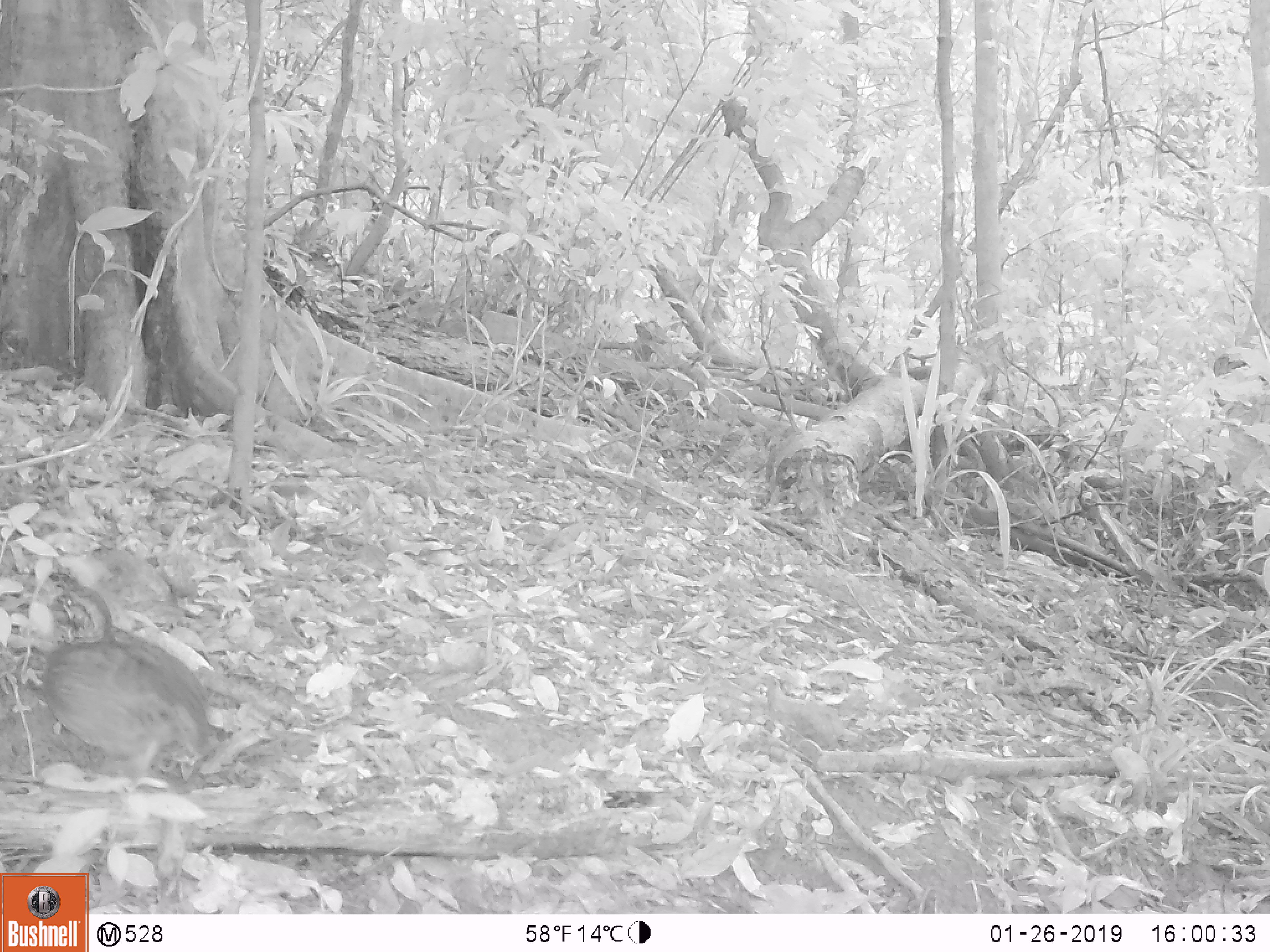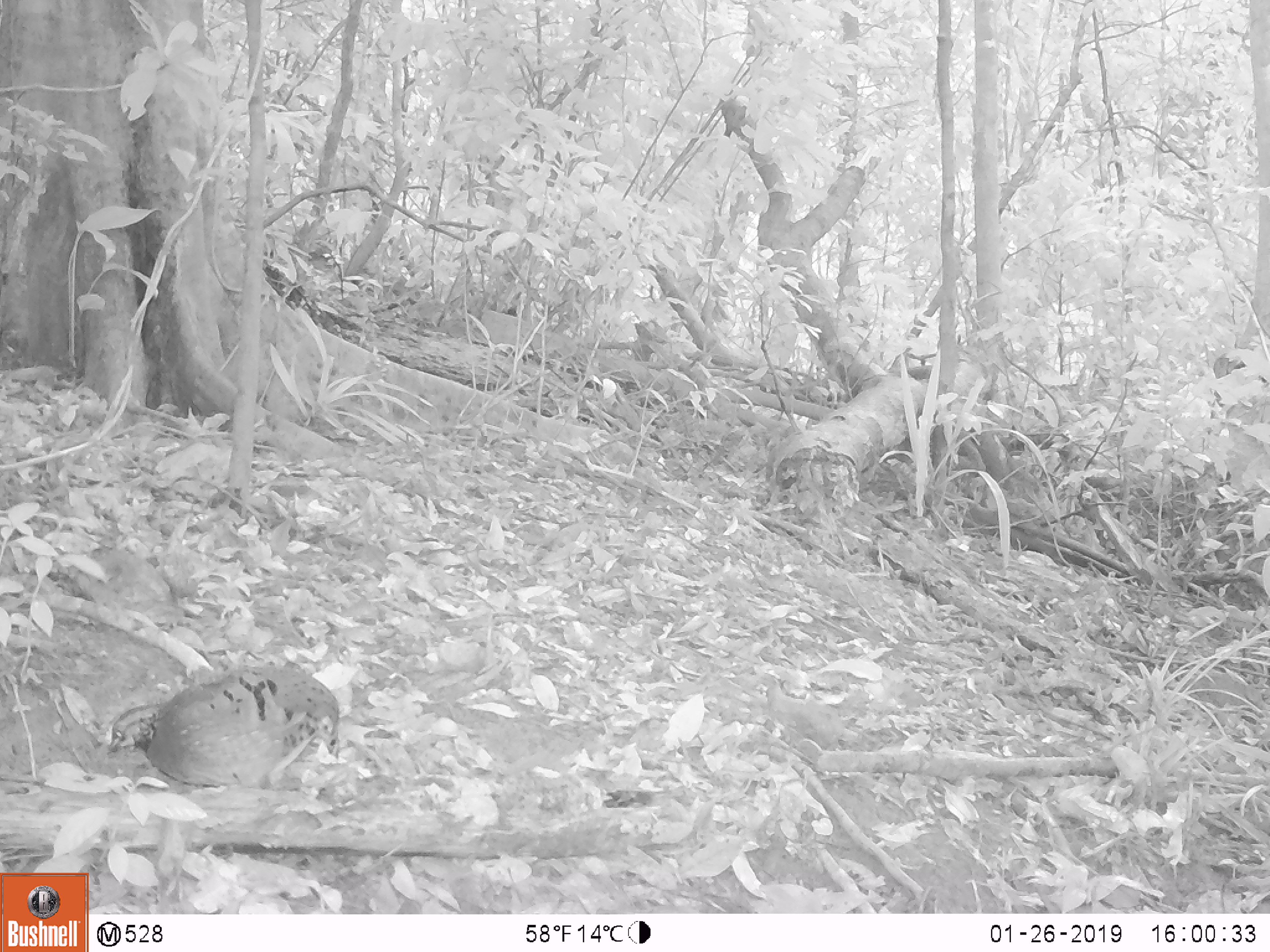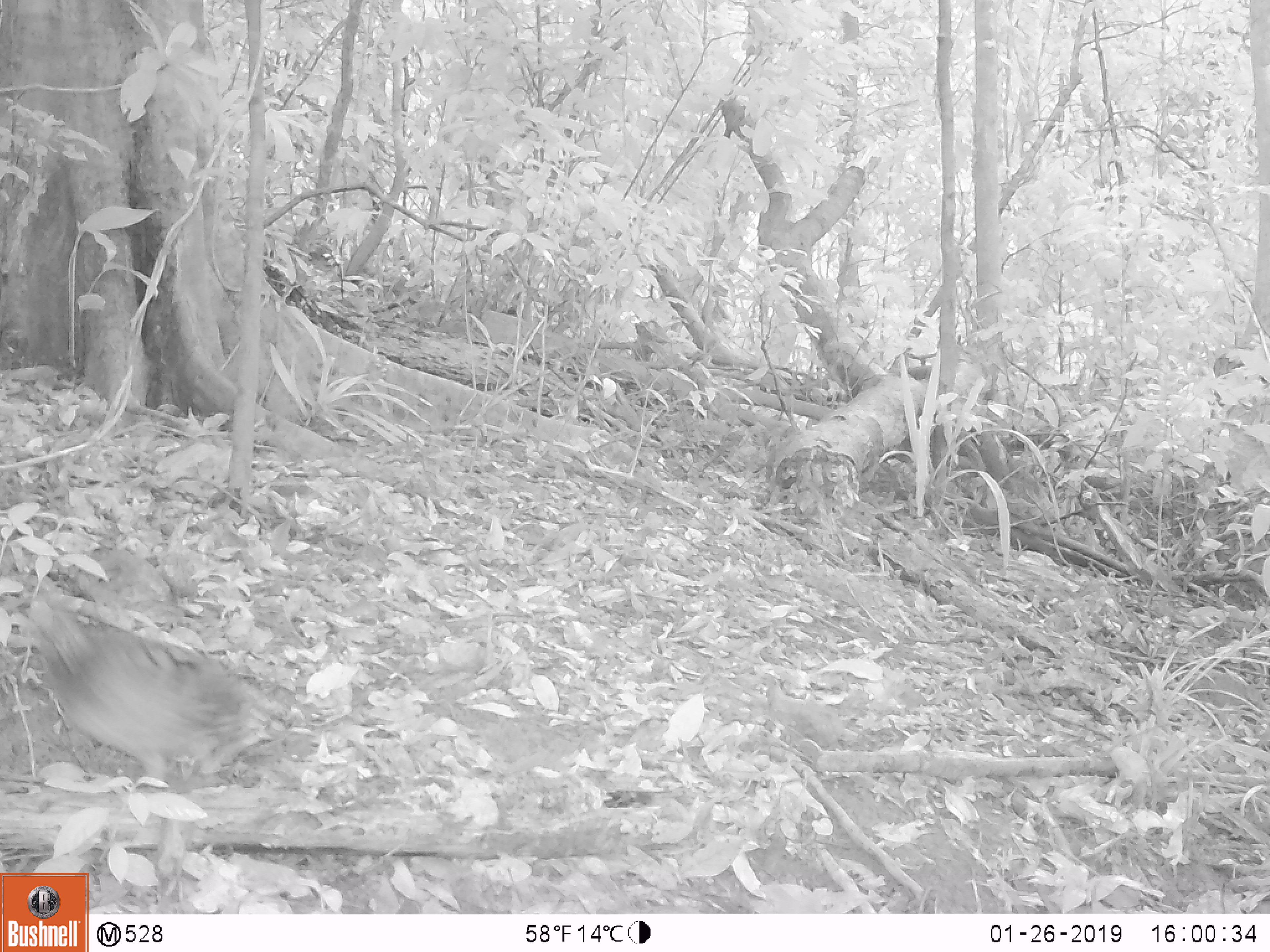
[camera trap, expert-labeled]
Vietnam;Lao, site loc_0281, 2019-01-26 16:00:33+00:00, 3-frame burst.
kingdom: Animalia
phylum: Chordata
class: Aves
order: Galliformes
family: Phasianidae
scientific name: Phasianidae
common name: partridge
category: unidentified partridge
Unidentified partridge (partridge) (Phasianidae). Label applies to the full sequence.